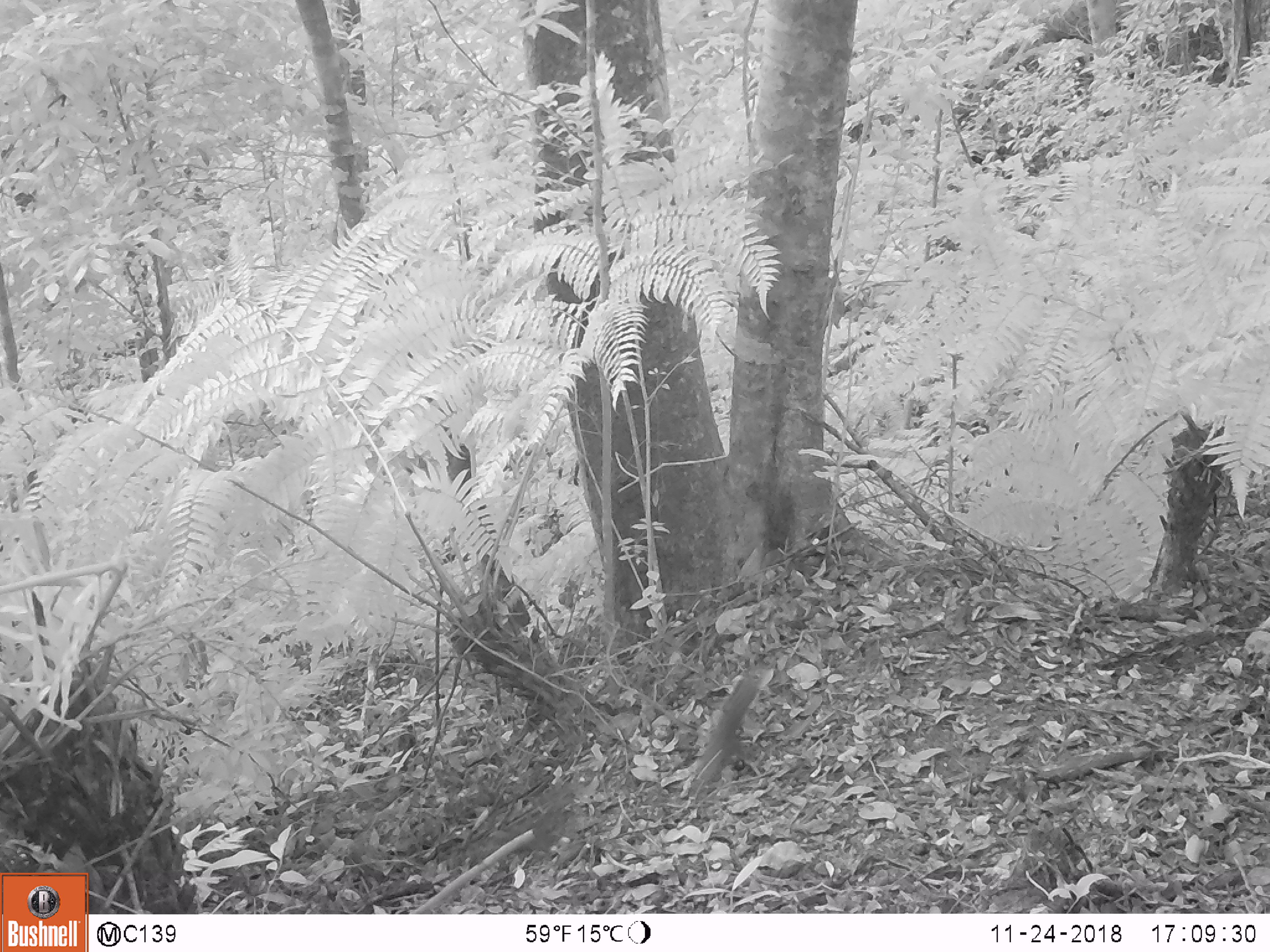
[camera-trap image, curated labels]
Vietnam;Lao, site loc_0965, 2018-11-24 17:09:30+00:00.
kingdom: Animalia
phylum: Chordata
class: Mammalia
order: Rodentia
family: Sciuridae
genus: Sciurus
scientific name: Sciurus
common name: squirrel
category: unidentified squirrel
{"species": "unidentified squirrel (squirrel) (Sciurus)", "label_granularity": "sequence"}